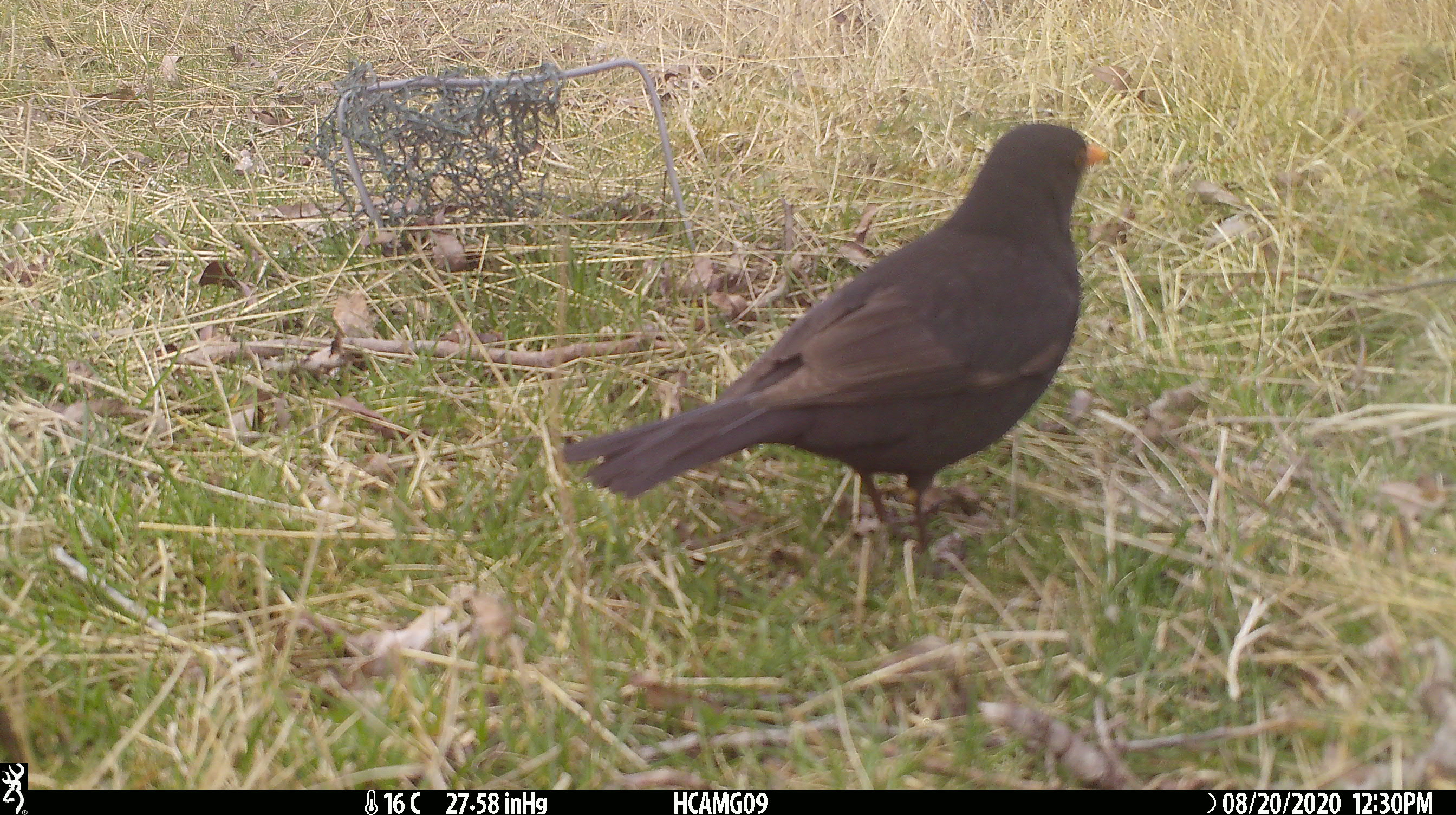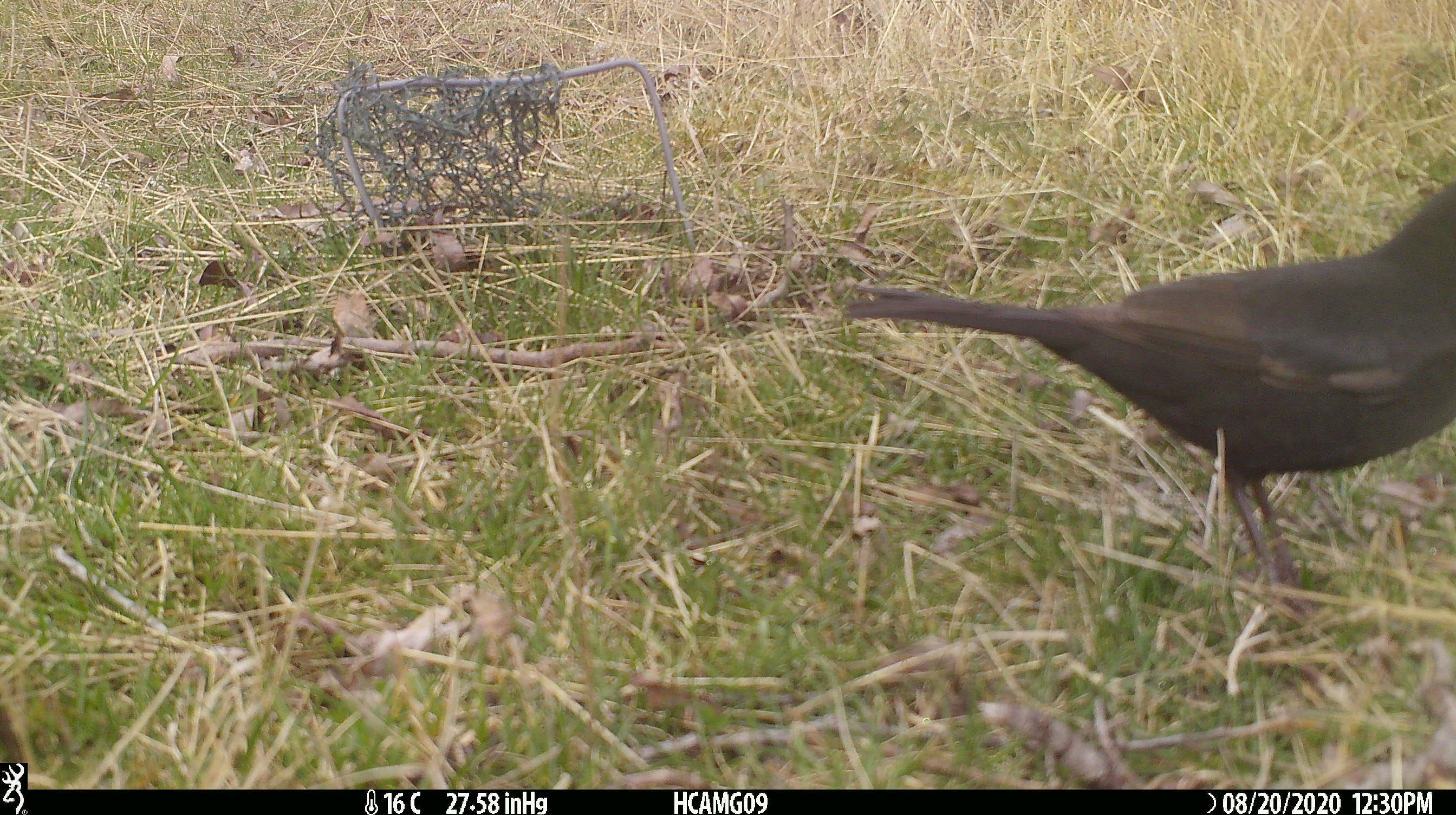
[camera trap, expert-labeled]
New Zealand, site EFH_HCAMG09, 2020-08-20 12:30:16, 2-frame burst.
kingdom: Animalia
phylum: Chordata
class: Aves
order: Passeriformes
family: Turdidae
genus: Turdus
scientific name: Turdus merula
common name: eurasian blackbird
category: blackbird